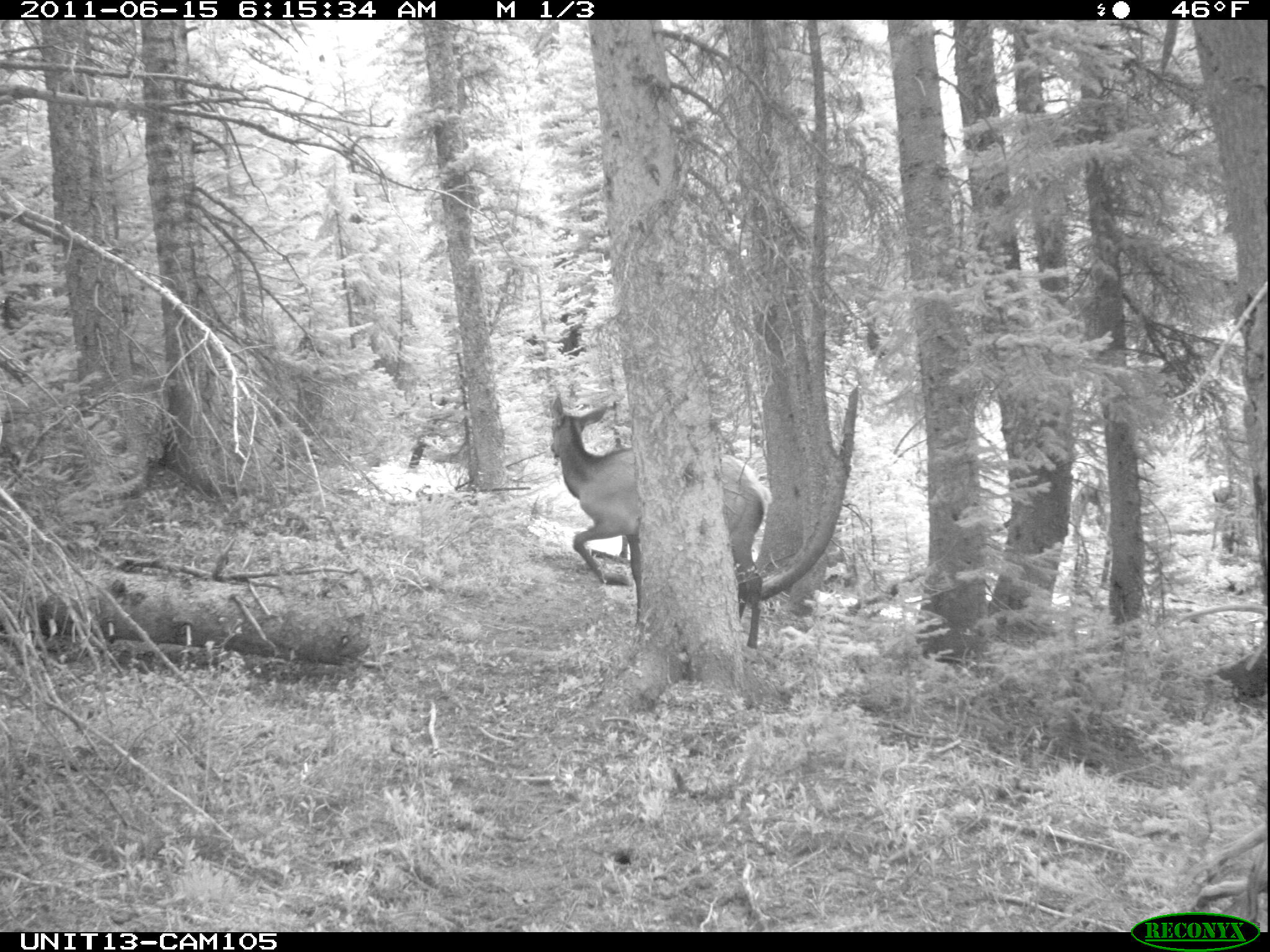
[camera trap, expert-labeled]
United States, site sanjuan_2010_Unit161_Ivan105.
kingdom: Animalia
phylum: Chordata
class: Mammalia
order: Artiodactyla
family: Cervidae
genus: Cervus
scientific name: Cervus elaphus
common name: red deer